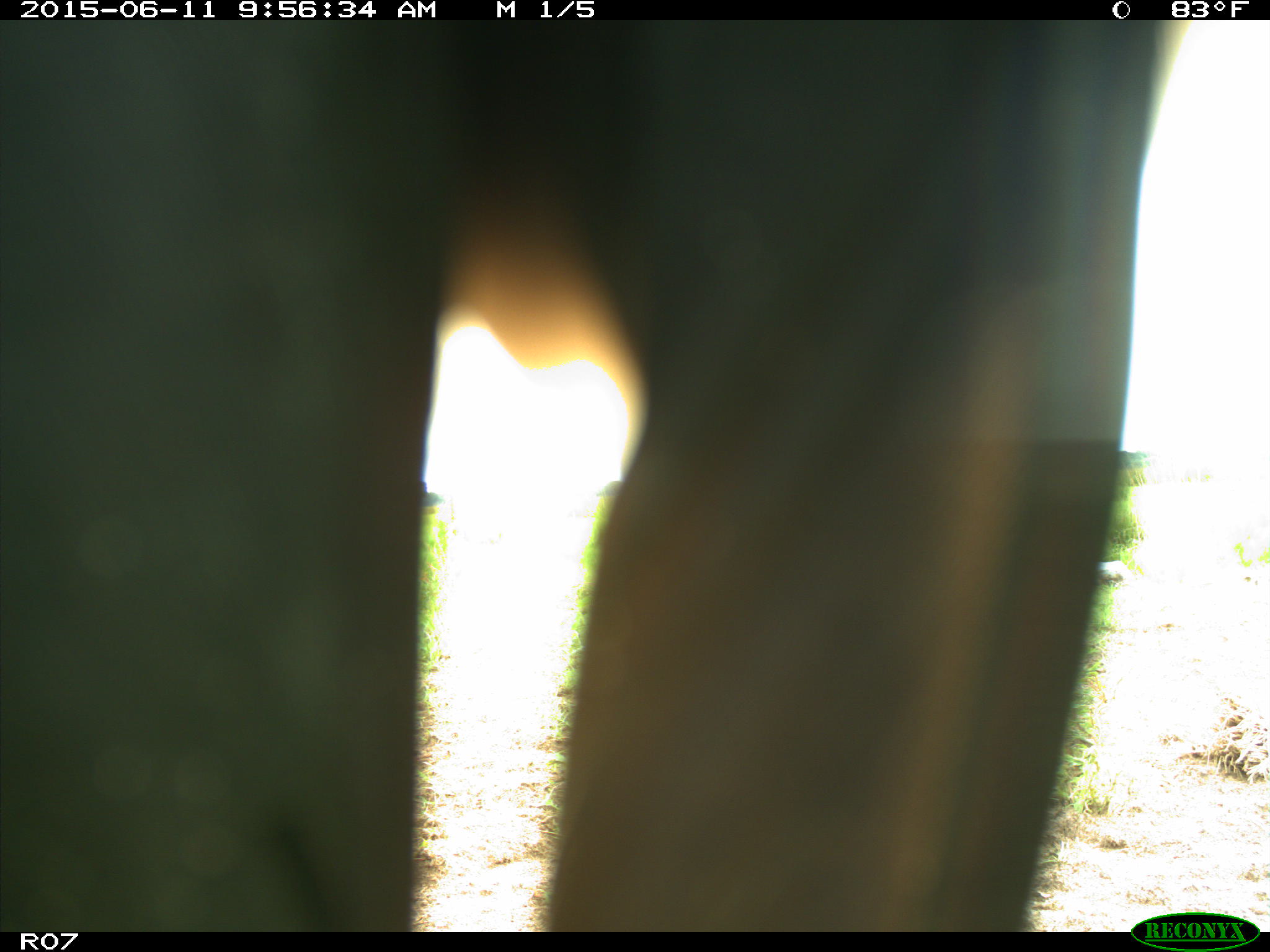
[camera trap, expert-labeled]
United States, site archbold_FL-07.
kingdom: Animalia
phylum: Chordata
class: Mammalia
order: Artiodactyla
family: Bovidae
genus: Bos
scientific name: Bos taurus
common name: domestic cow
Bos taurus (domestic cow).